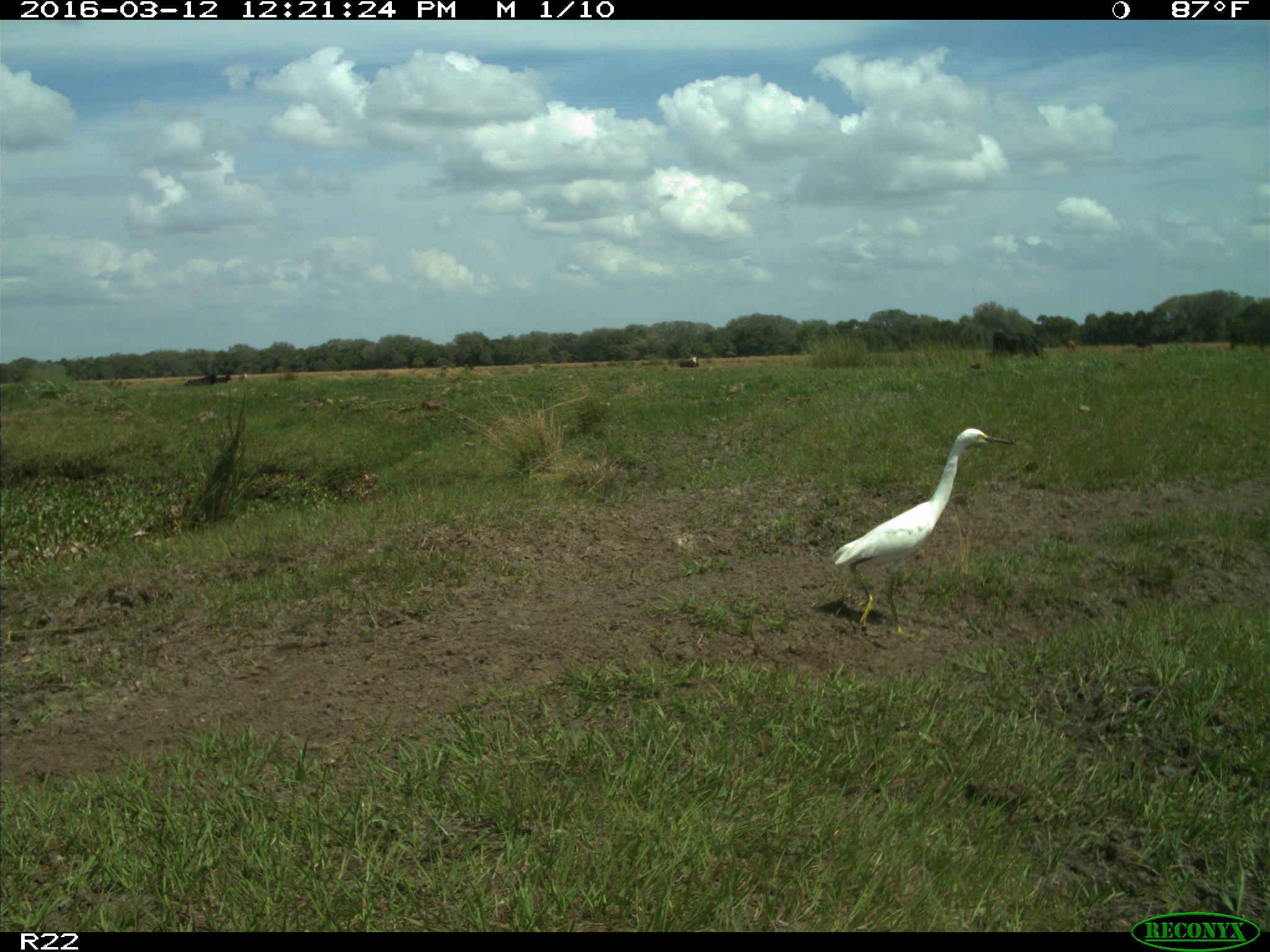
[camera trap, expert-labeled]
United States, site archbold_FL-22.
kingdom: Animalia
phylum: Chordata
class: Mammalia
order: Artiodactyla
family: Bovidae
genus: Bos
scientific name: Bos taurus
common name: domestic cow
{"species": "Bos taurus (domestic cow)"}